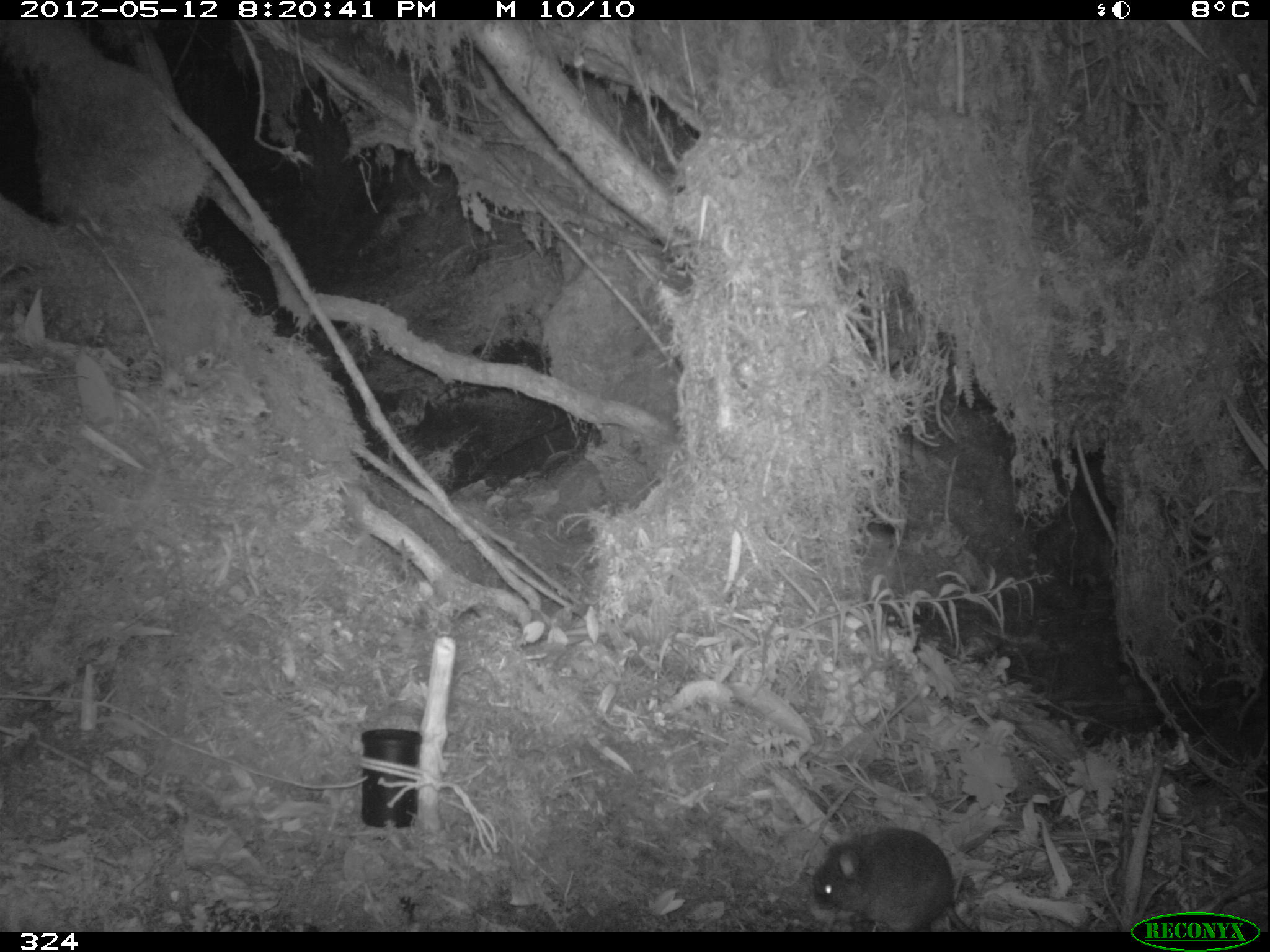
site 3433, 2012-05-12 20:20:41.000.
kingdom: Animalia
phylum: Chordata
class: Mammalia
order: Rodentia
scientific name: Rodentia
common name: rodents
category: unknown rodent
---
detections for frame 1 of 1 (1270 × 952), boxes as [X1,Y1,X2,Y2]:
unknown rodent: [811,828,986,932]